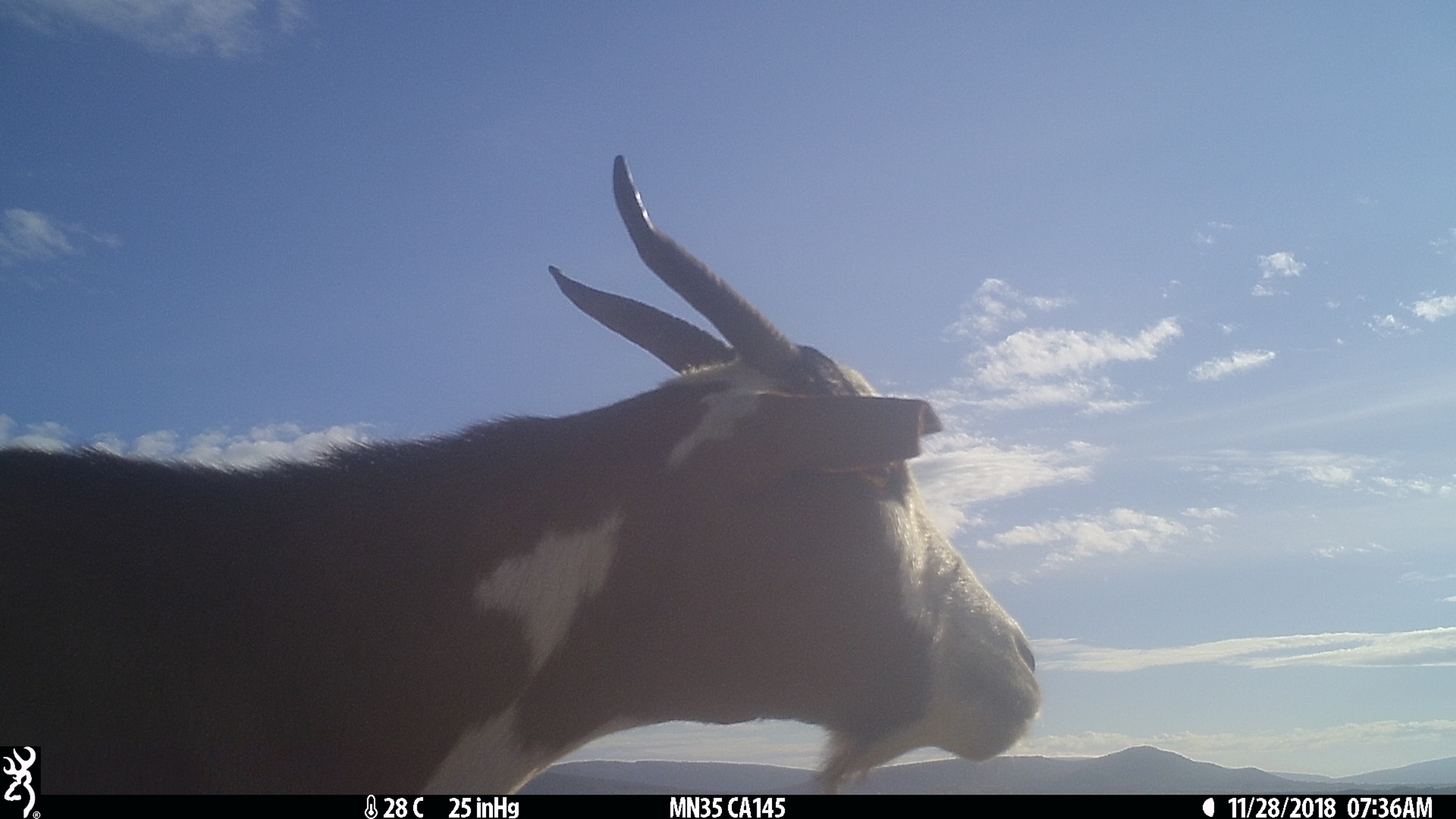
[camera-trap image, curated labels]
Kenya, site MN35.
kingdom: Animalia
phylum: Chordata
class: Mammalia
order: Artiodactyla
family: Bovidae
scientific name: Bovidae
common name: sheep or goat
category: shoat